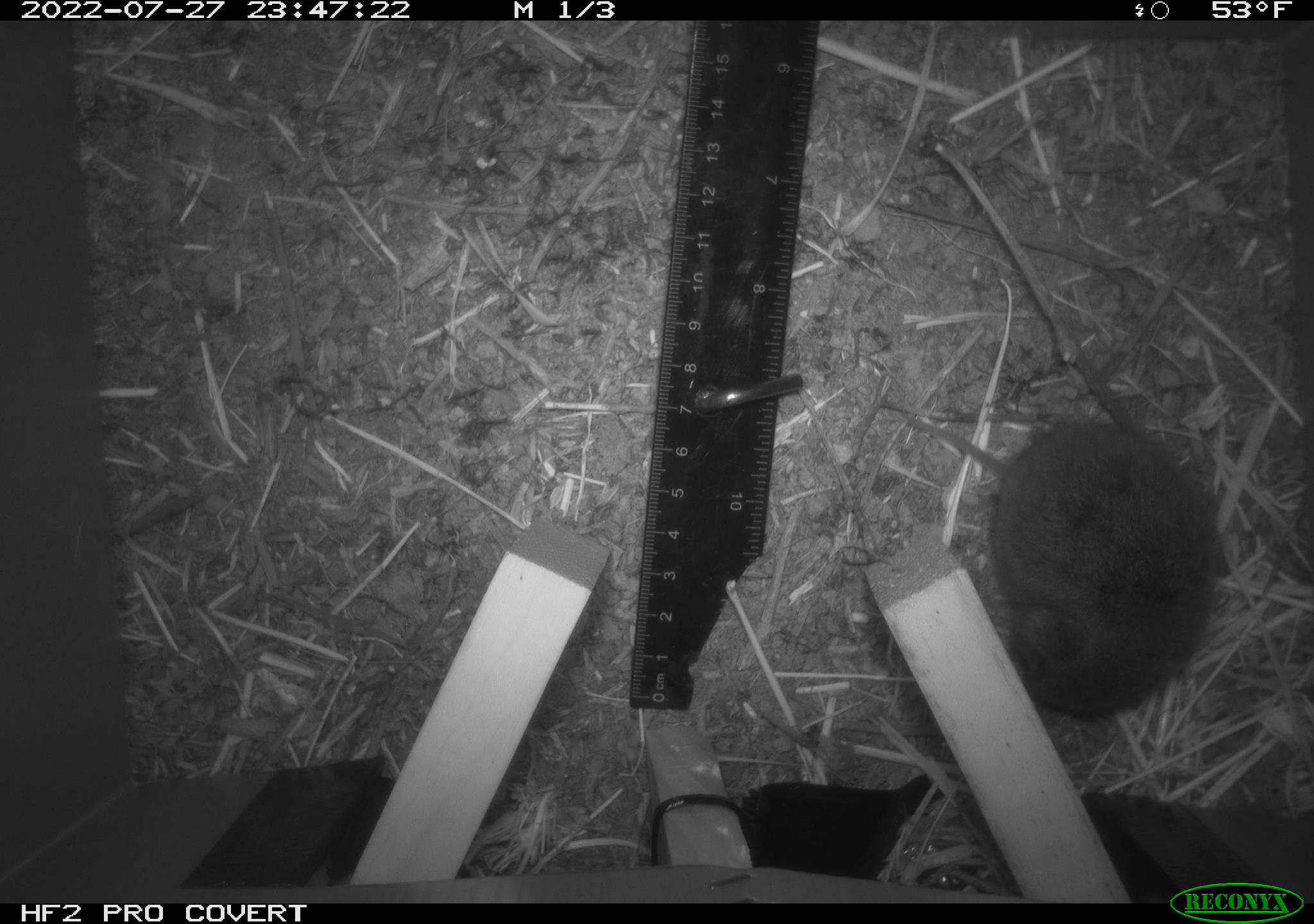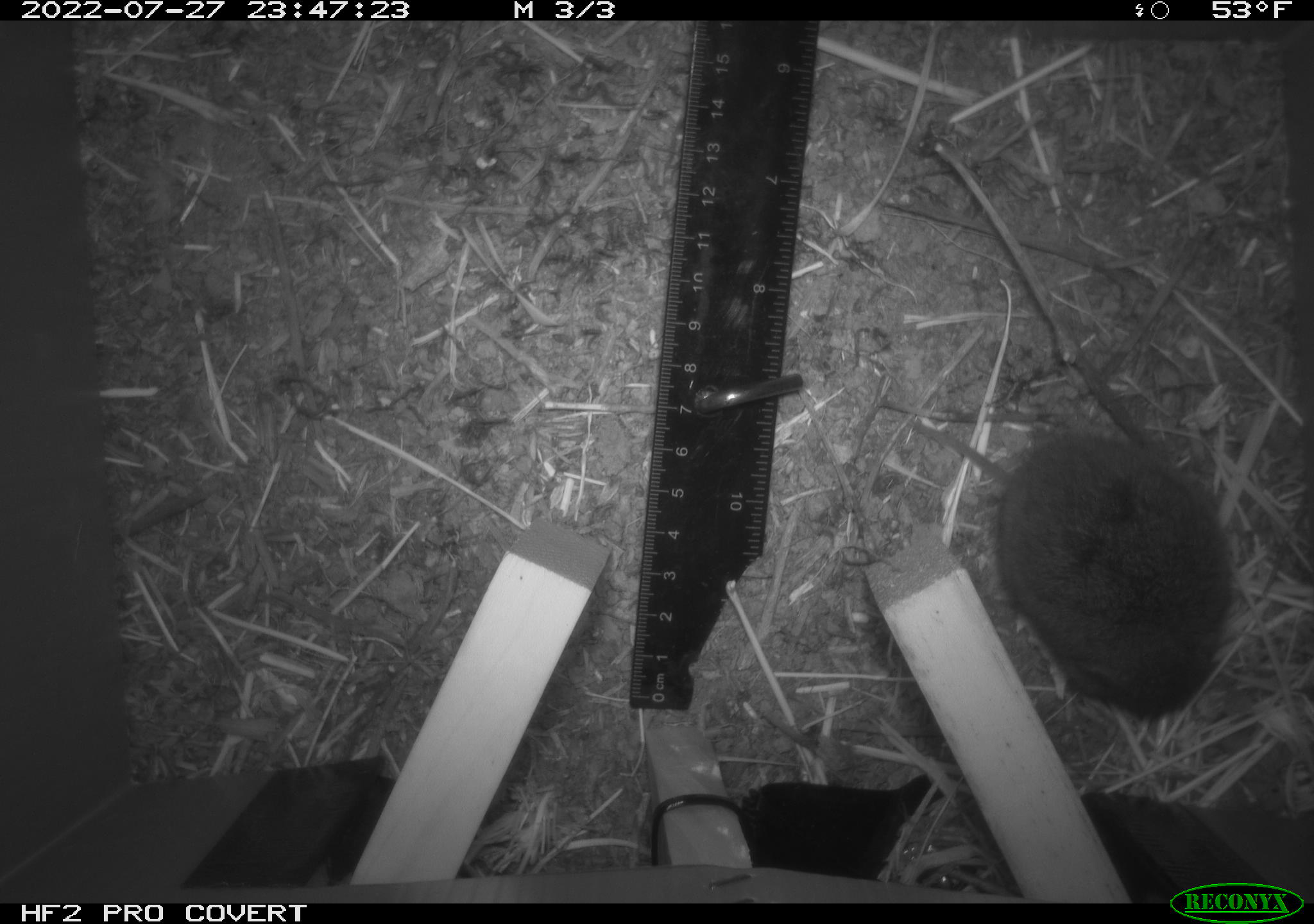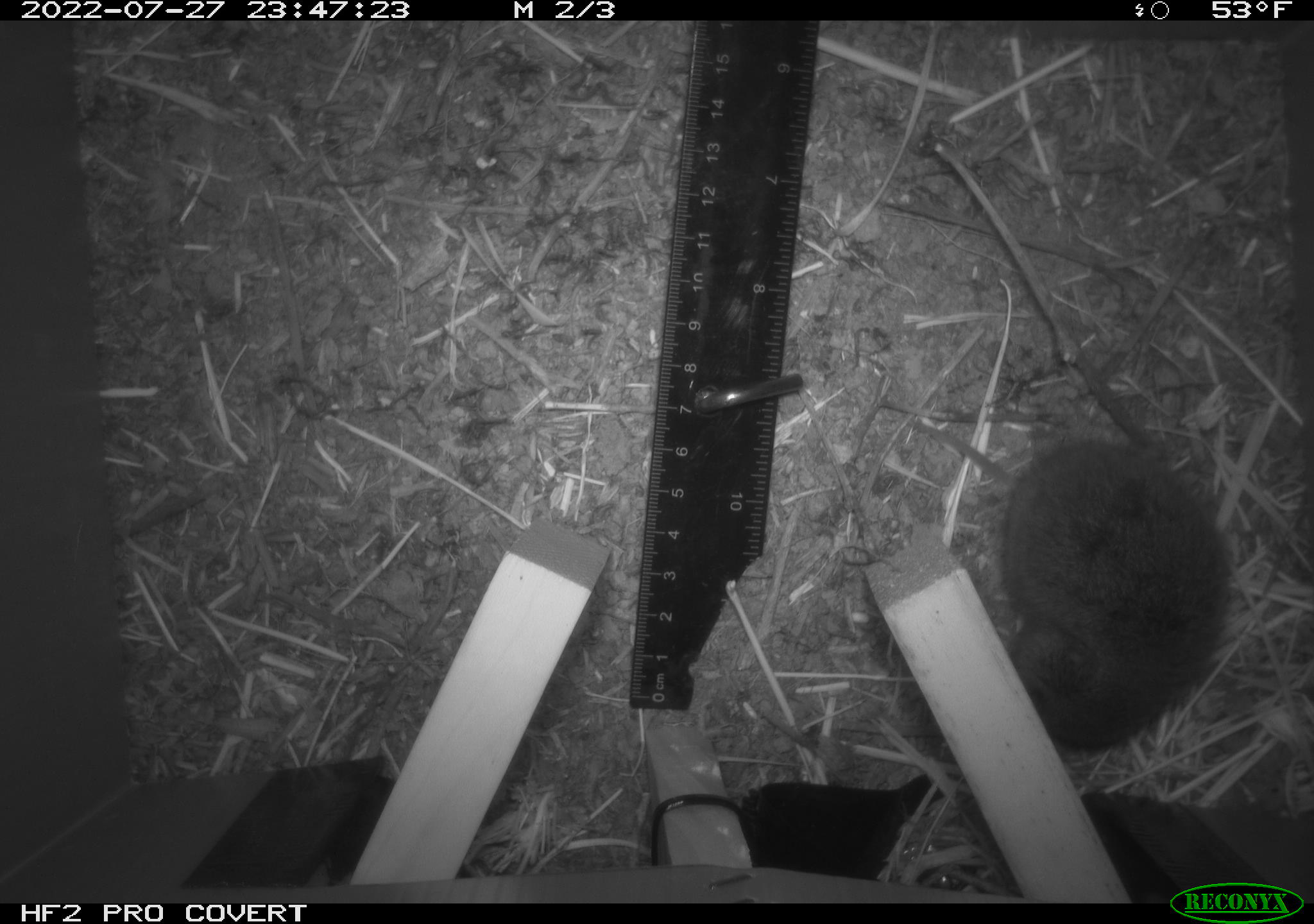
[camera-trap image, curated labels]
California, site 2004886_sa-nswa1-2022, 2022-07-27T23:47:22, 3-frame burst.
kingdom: Animalia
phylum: Chordata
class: Mammalia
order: Rodentia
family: Cricetidae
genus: Microtus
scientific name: Microtus californicus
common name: california vole